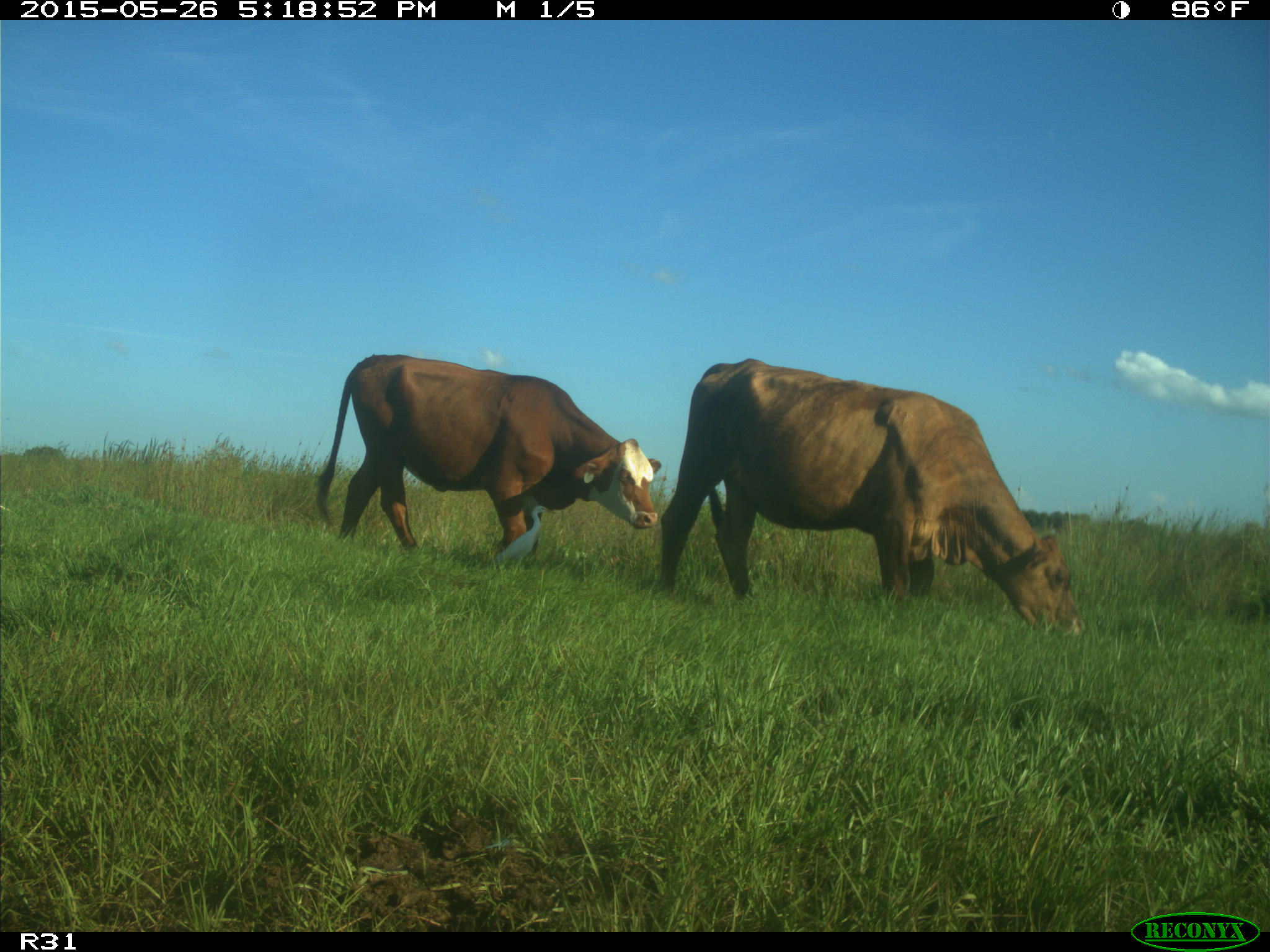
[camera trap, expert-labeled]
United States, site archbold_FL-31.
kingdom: Animalia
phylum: Chordata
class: Mammalia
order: Artiodactyla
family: Bovidae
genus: Bos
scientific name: Bos taurus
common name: domestic cow